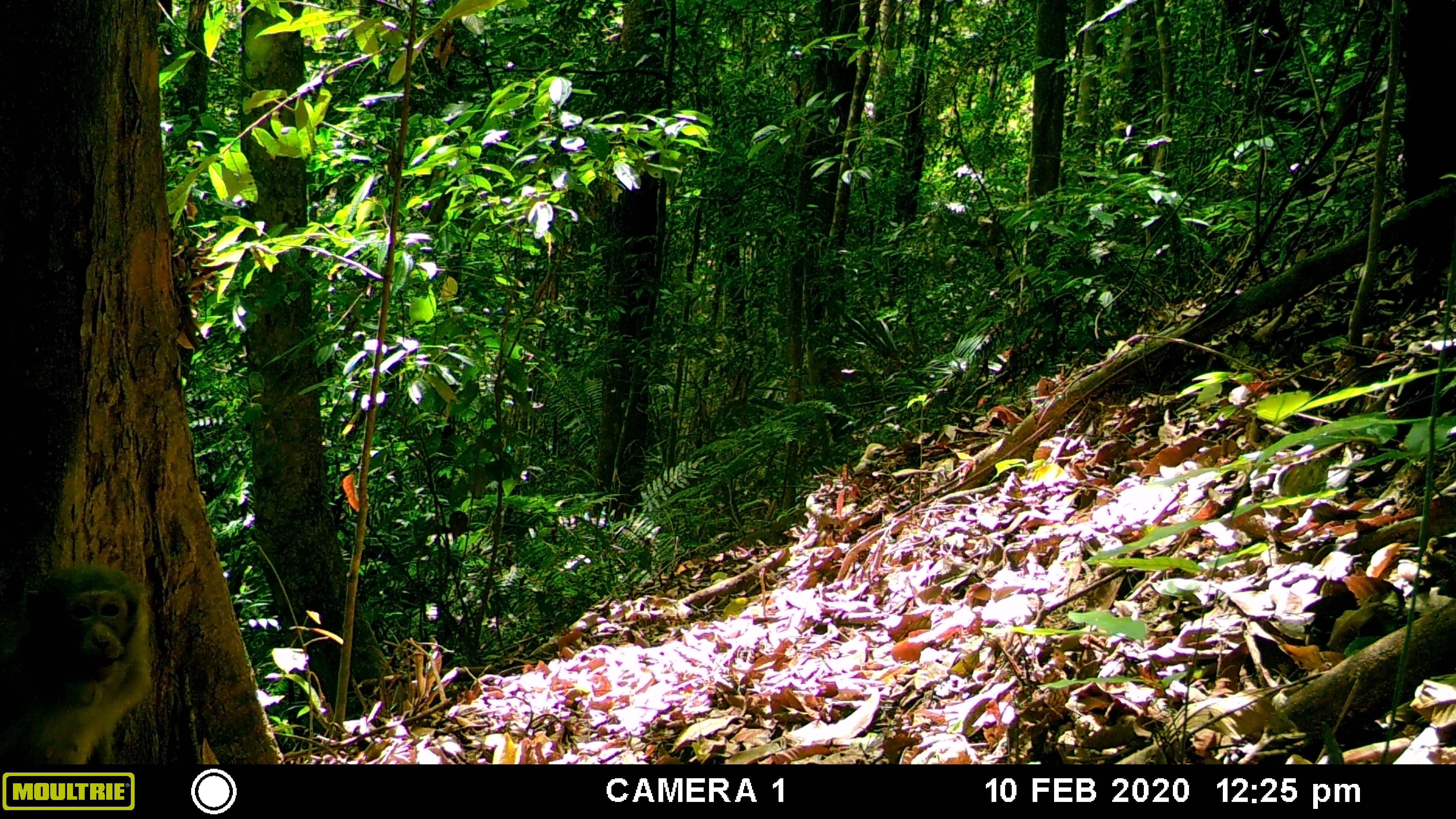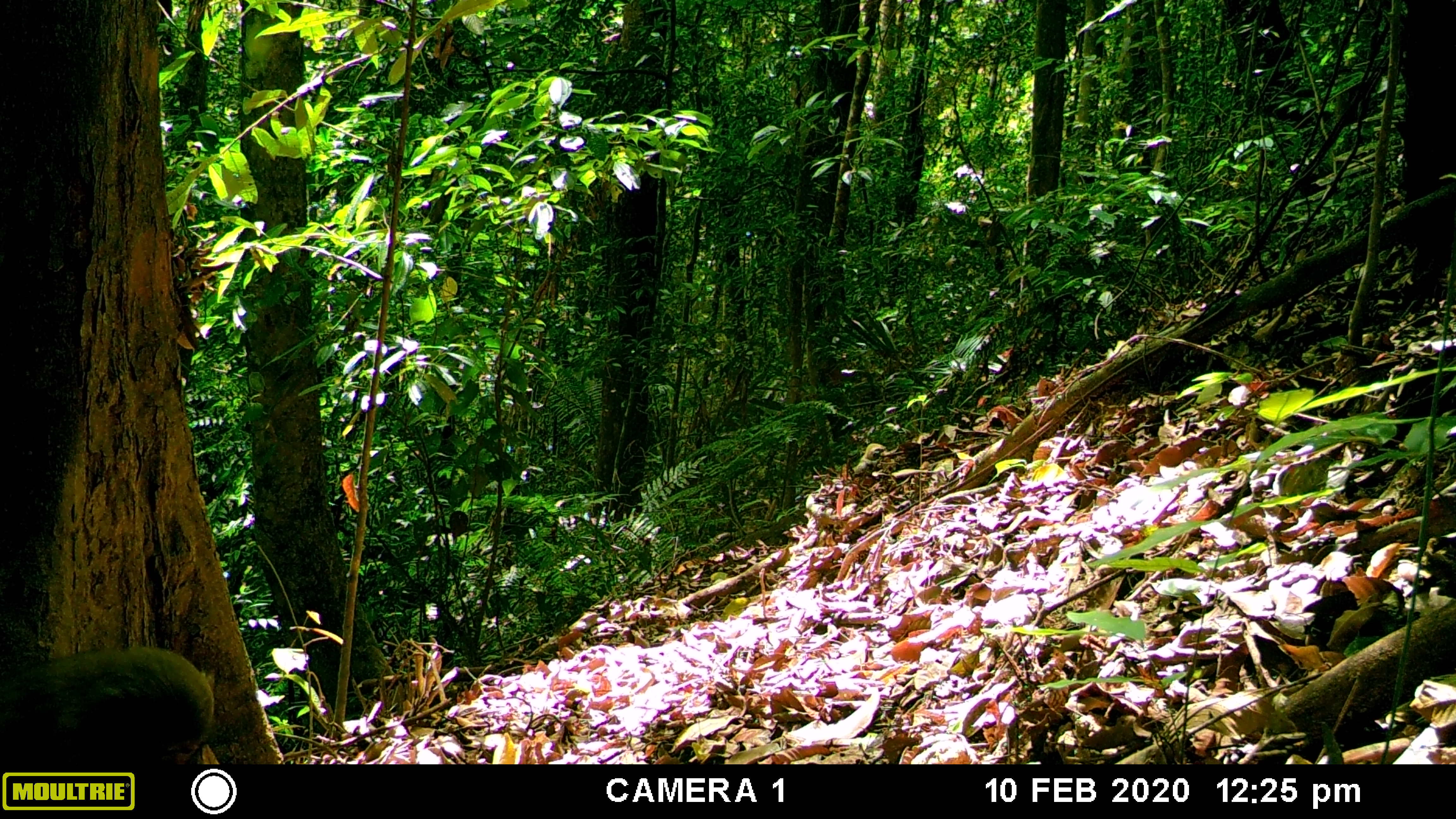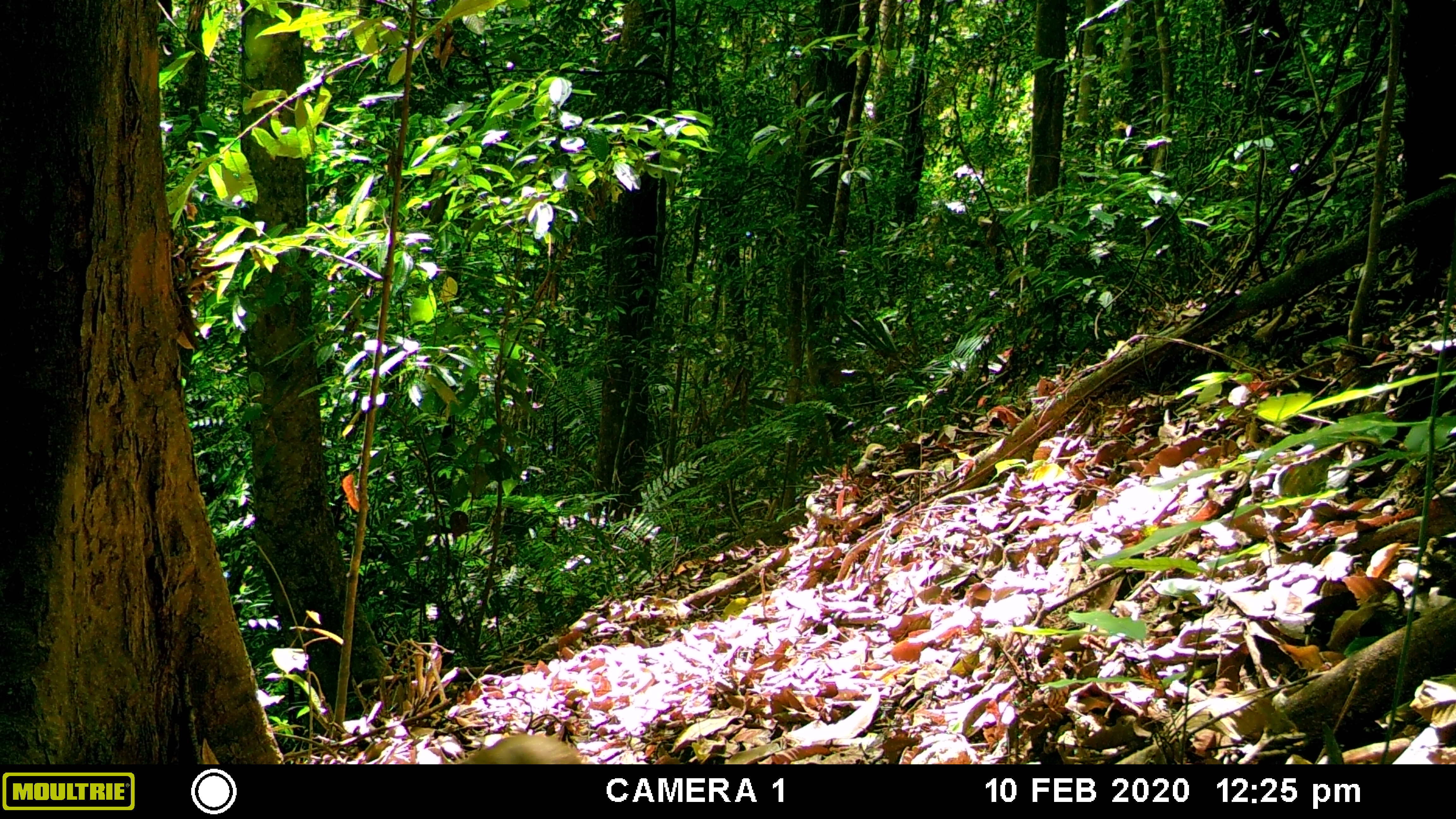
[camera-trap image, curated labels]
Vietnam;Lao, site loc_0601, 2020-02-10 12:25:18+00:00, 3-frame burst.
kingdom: Animalia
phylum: Chordata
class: Mammalia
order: Primates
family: Cercopithecidae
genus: Macaca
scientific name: Macaca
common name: macaques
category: assam or rhesus macaque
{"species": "assam or rhesus macaque (macaques) (Macaca)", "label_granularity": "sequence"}